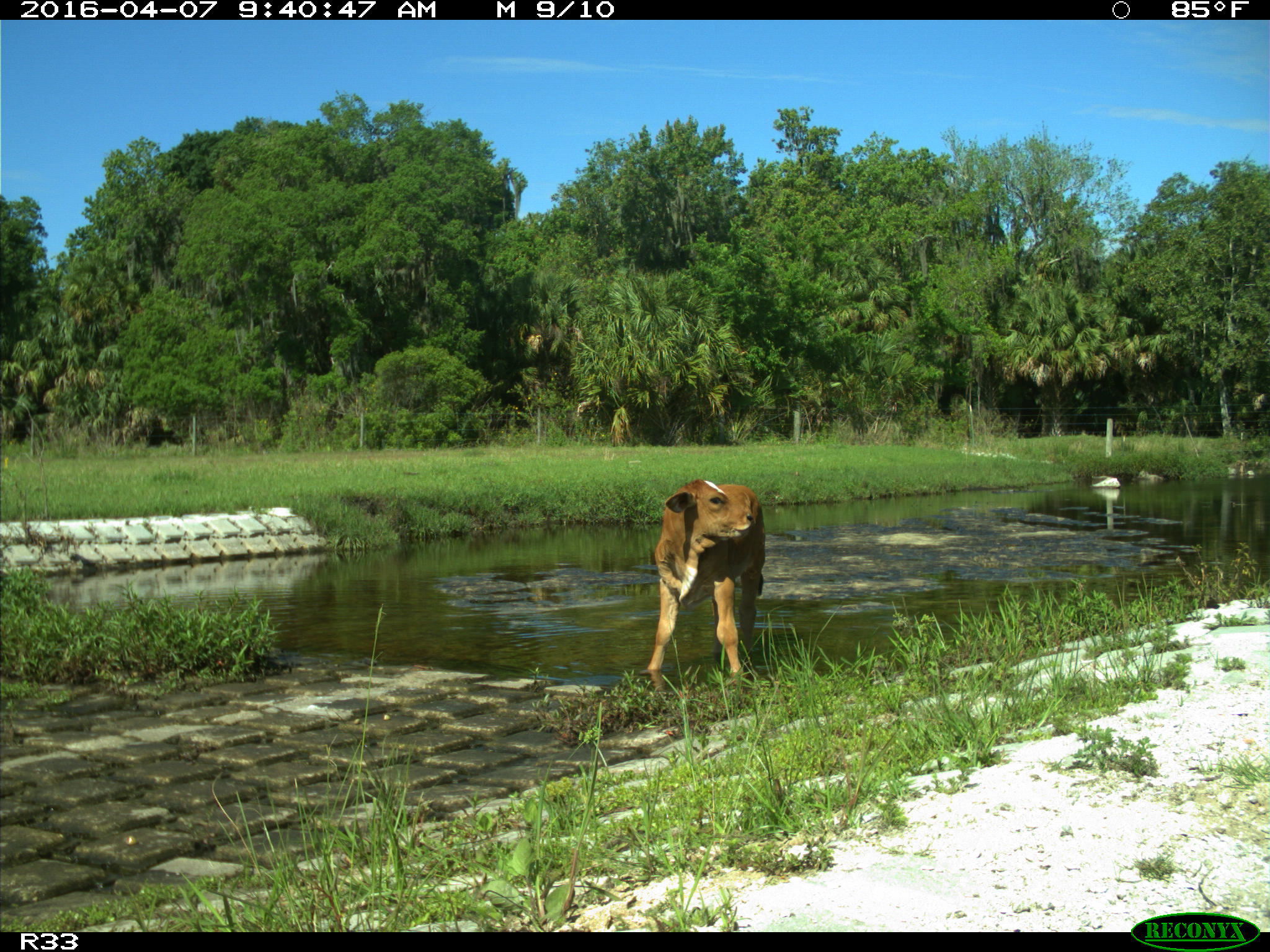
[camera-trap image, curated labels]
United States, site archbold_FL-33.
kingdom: Animalia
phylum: Chordata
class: Mammalia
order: Artiodactyla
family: Bovidae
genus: Bos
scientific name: Bos taurus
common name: domestic cow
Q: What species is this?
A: Bos taurus (domestic cow).